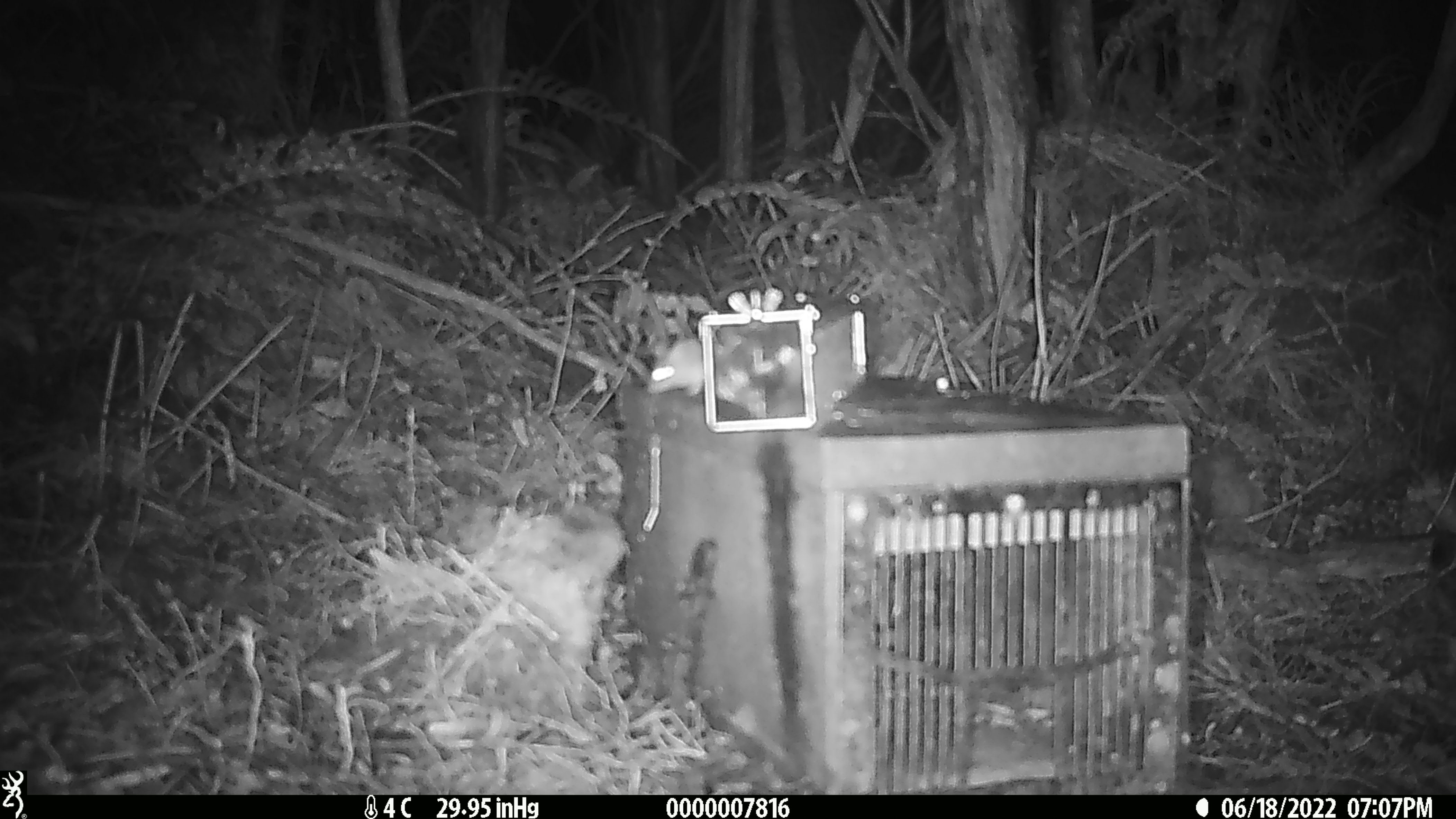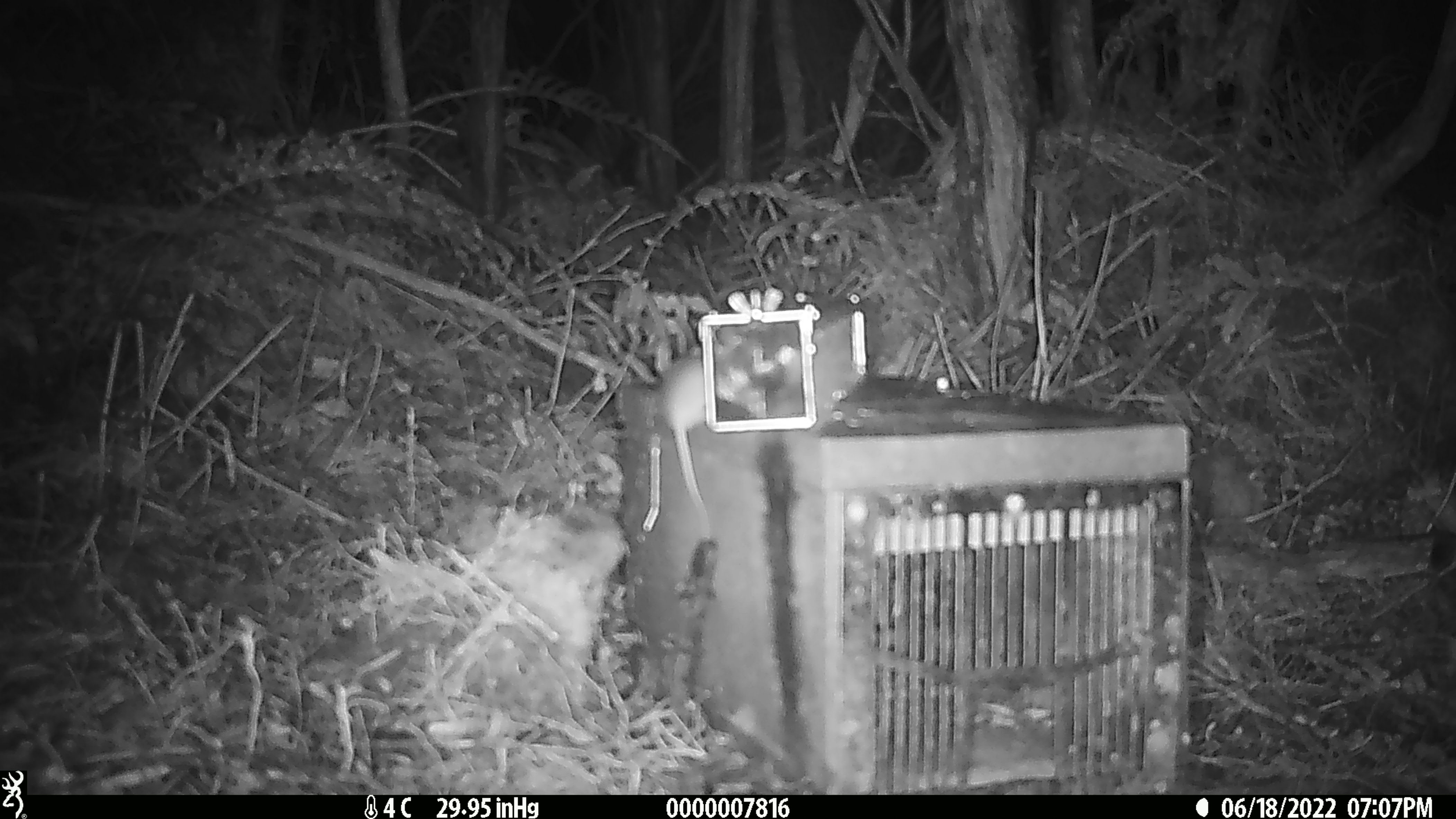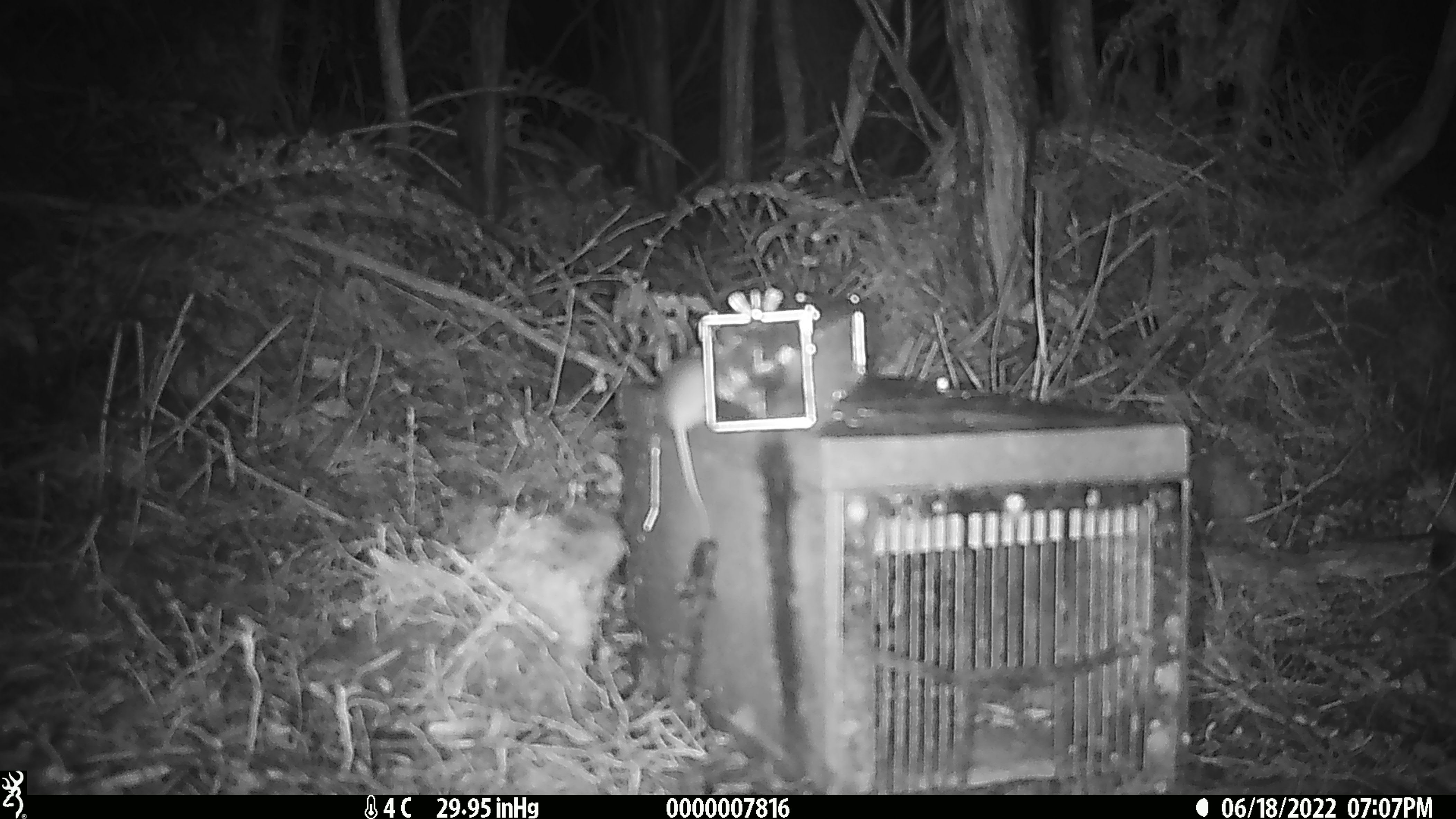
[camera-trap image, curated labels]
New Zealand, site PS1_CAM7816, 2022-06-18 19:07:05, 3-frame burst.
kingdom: Animalia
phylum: Chordata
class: Mammalia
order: Rodentia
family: Muridae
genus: Mus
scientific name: Mus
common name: mouse